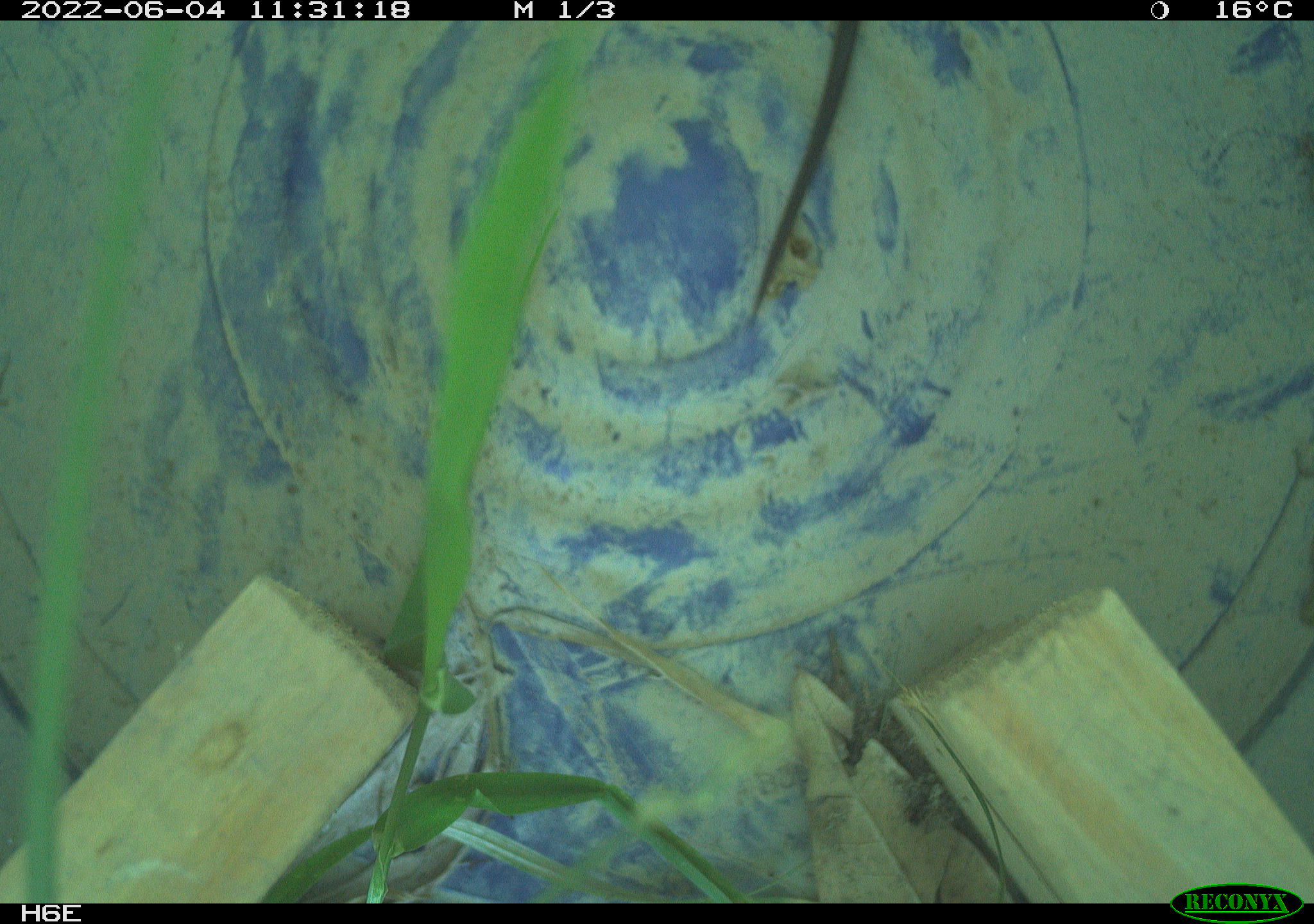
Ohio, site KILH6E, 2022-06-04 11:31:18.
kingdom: Animalia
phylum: Chordata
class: Reptilia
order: Squamata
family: Colubridae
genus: Thamnophis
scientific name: Thamnophis sirtalis sirtalis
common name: eastern gartersnake